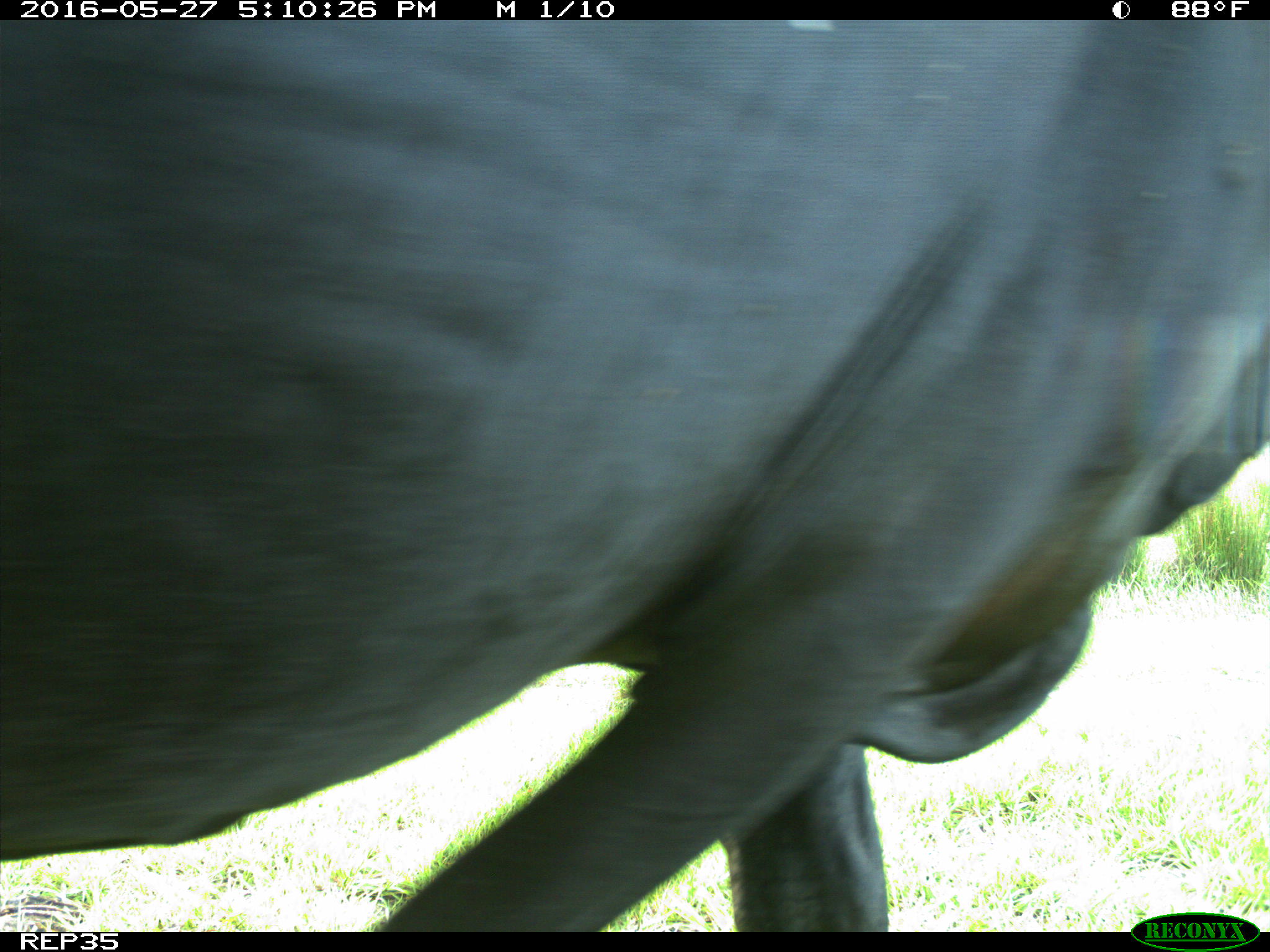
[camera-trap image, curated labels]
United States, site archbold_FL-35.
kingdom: Animalia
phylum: Chordata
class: Mammalia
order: Artiodactyla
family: Bovidae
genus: Bos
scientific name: Bos taurus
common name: domestic cow